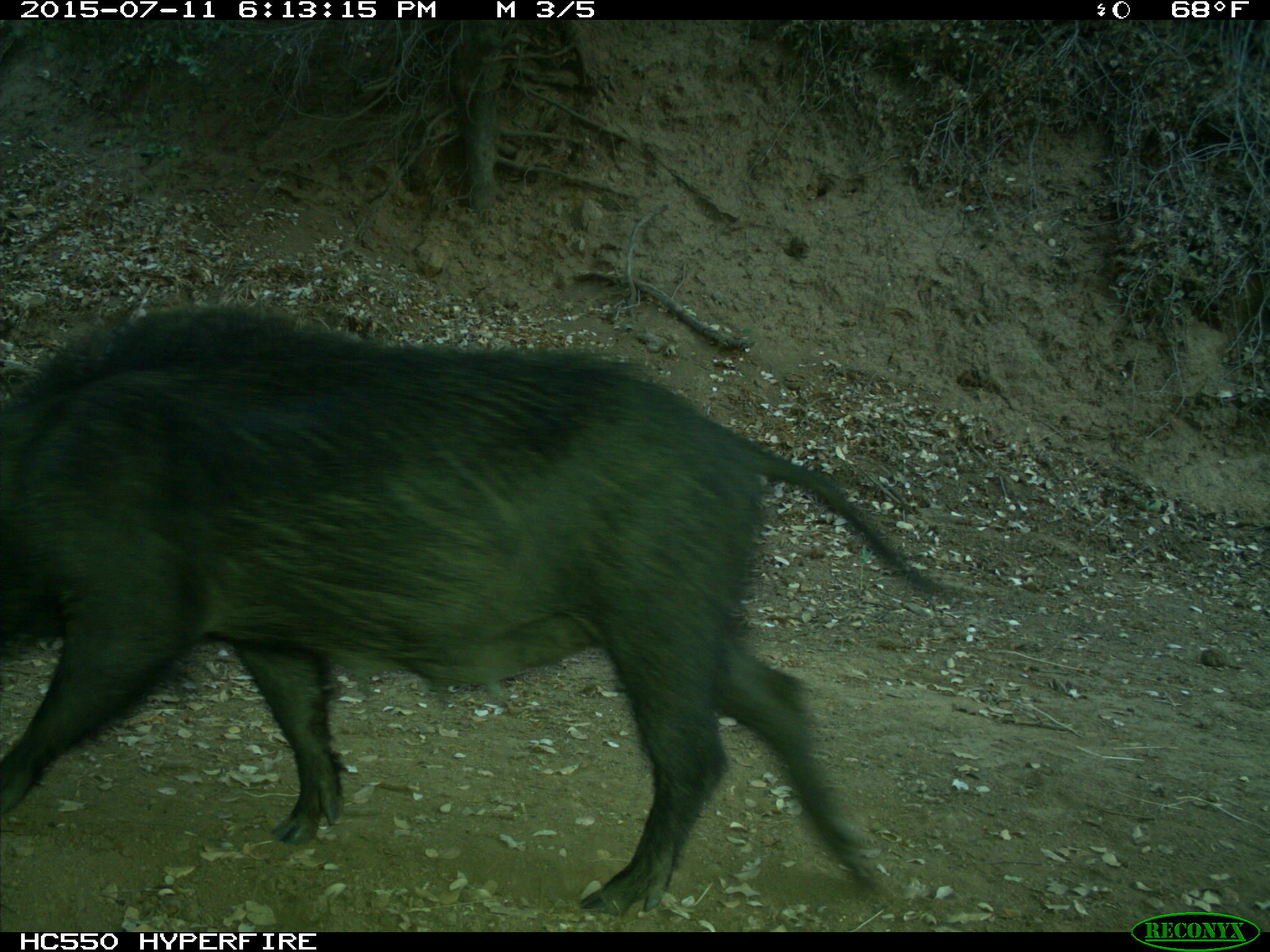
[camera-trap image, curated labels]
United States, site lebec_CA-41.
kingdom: Animalia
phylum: Chordata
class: Mammalia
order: Artiodactyla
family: Suidae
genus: Sus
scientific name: Sus scrofa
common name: wild boar